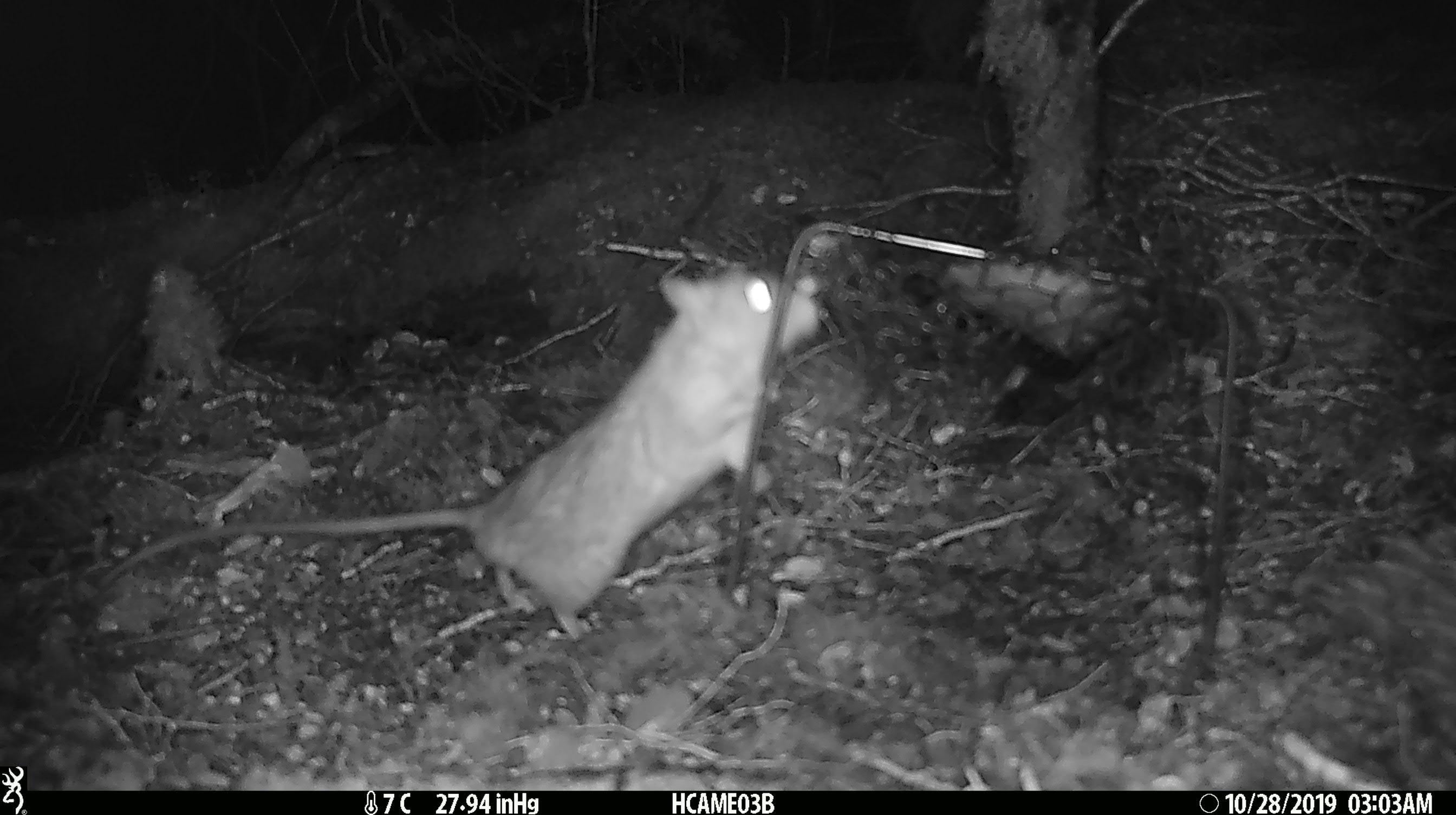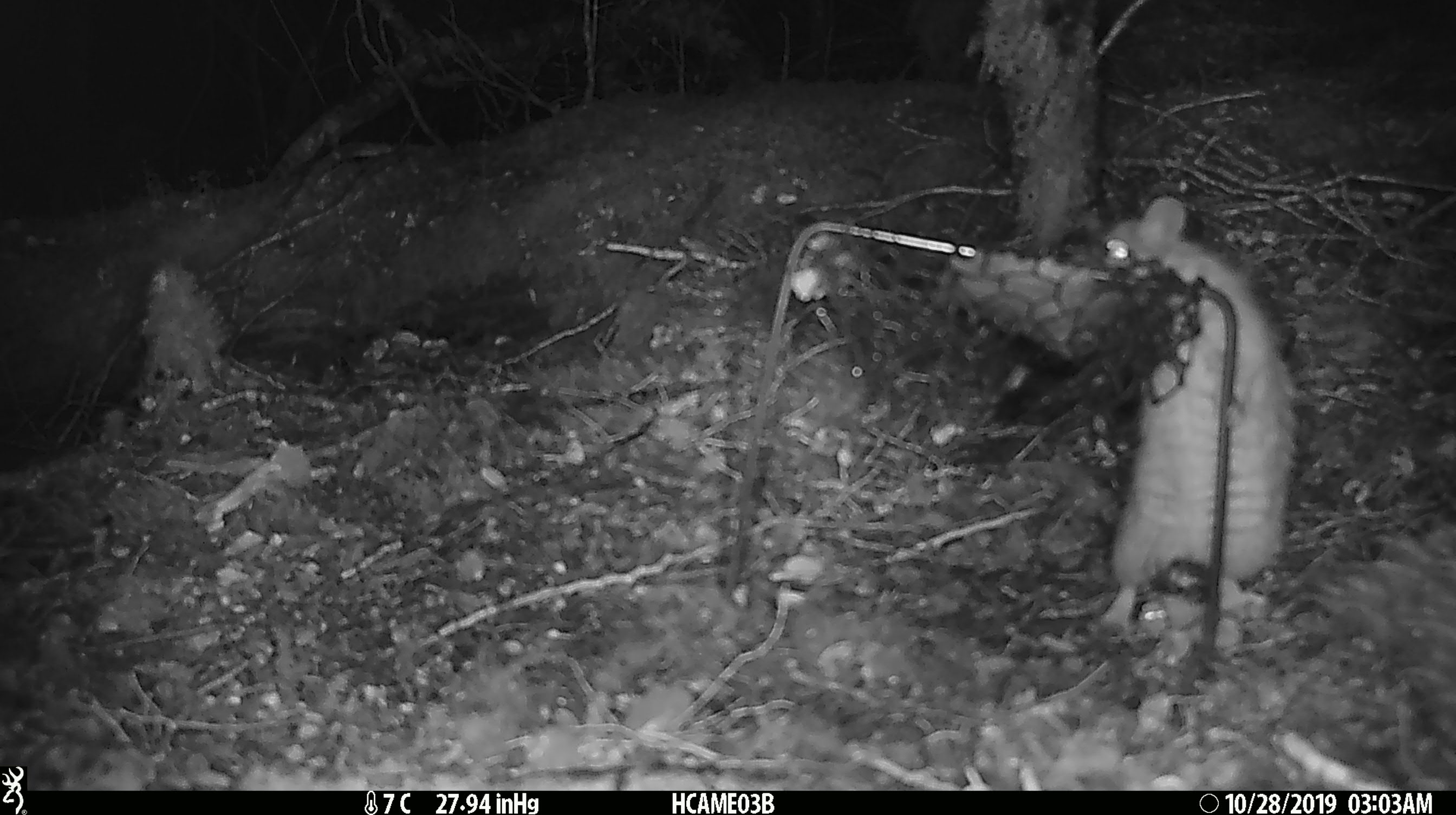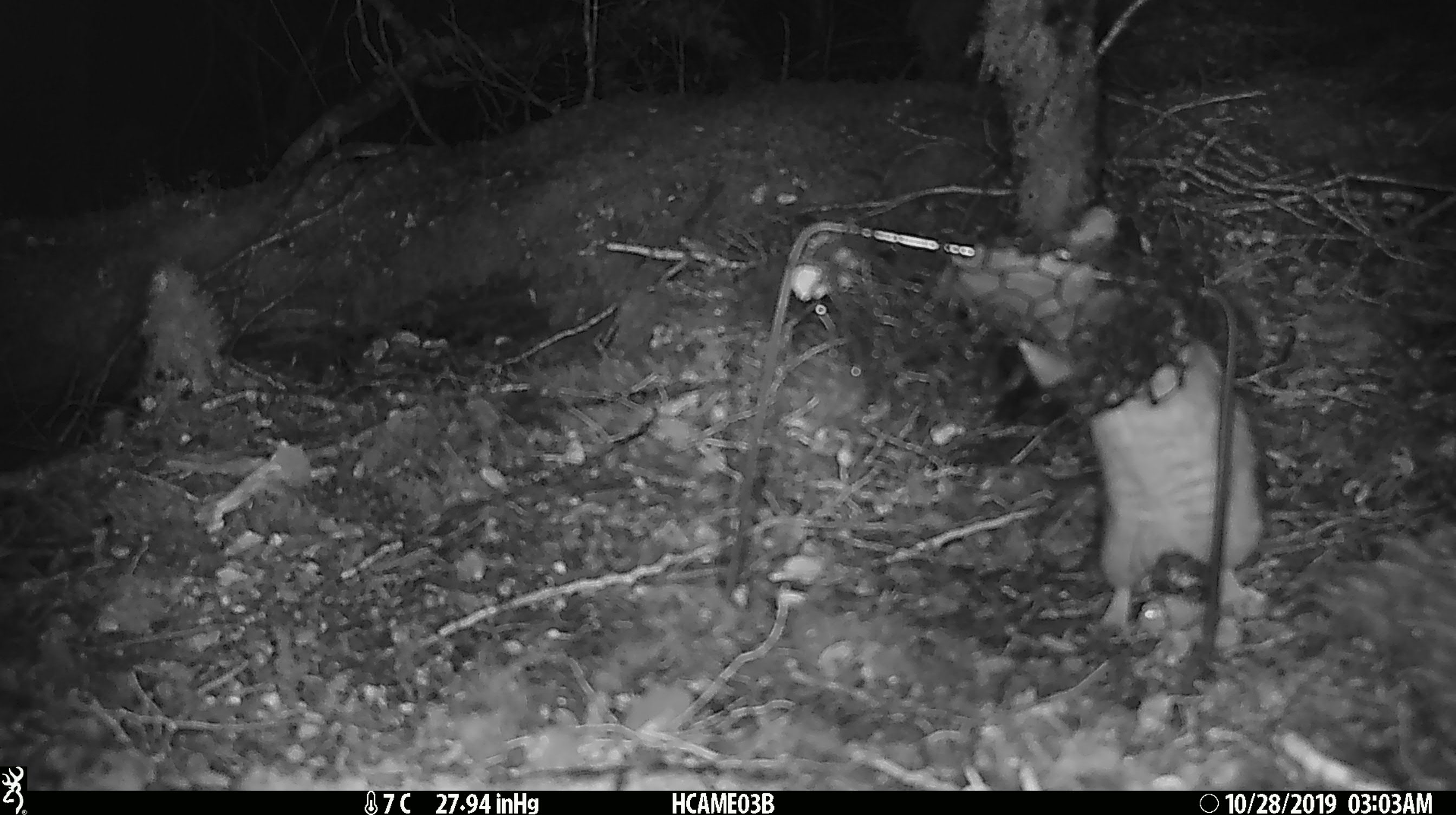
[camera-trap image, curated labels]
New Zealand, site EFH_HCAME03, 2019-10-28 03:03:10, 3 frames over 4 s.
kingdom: Animalia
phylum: Chordata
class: Mammalia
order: Rodentia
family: Muridae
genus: Rattus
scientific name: Rattus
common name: rat